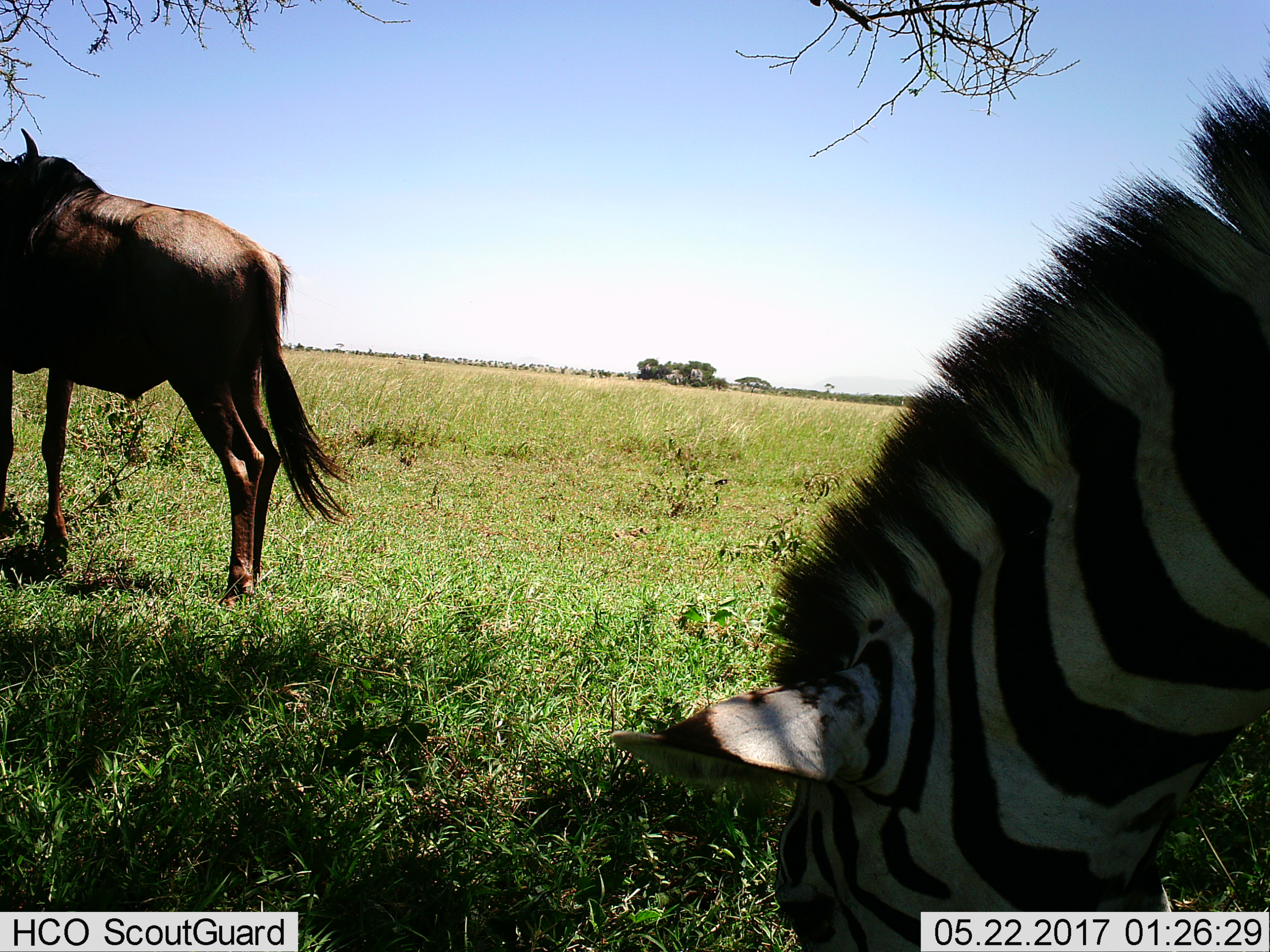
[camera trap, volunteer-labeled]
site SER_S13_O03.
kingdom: Animalia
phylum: Chordata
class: Mammalia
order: Artiodactyla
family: Bovidae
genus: Connochaetes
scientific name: Connochaetes taurinus taurinus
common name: blue wildebeest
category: wildebeestblue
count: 1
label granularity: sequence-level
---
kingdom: Animalia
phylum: Chordata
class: Mammalia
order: Perissodactyla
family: Equidae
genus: Equus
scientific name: Equus quagga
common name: plains zebra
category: zebraplains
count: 1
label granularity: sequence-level